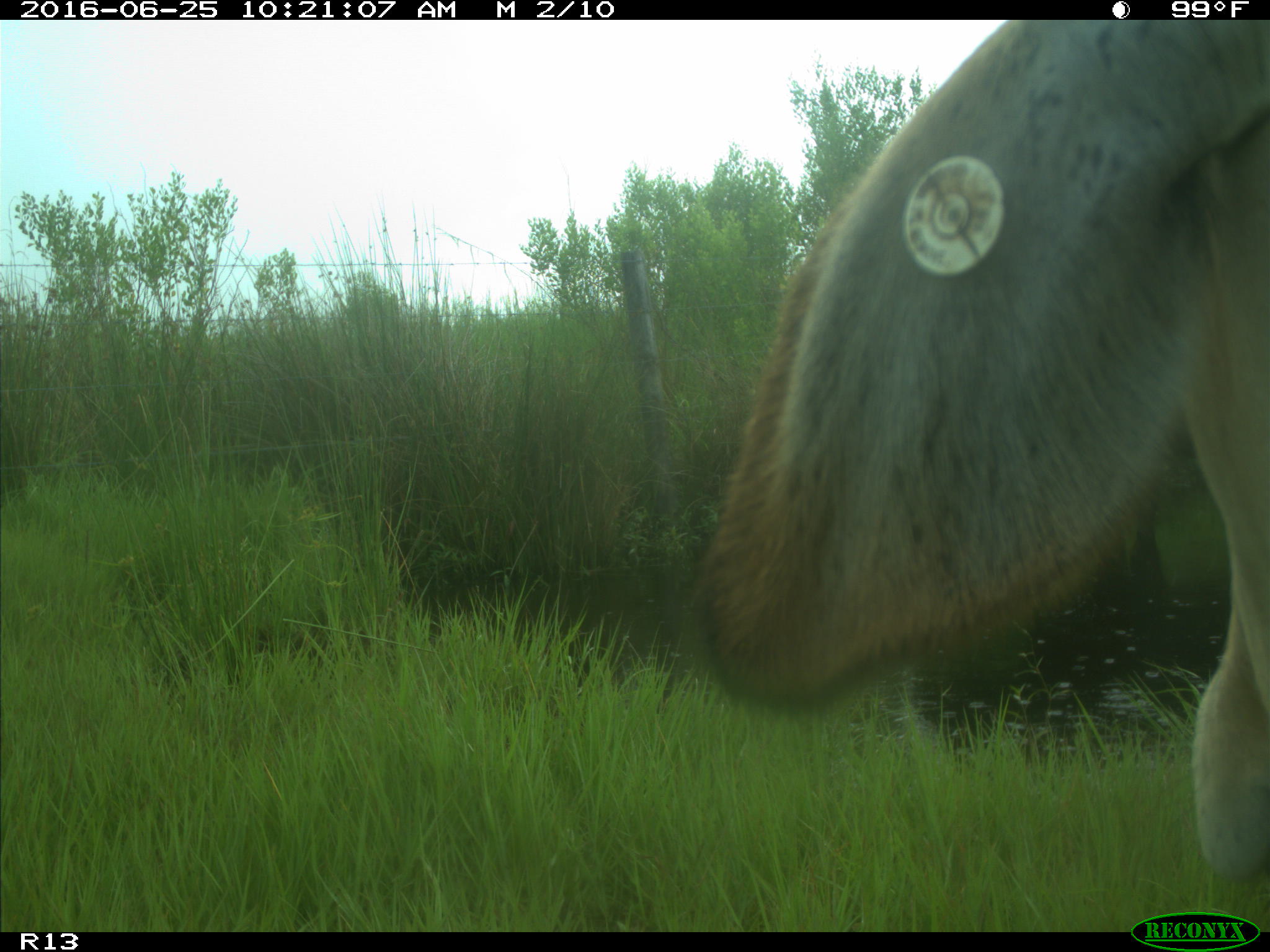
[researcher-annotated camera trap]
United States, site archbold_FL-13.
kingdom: Animalia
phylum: Chordata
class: Mammalia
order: Artiodactyla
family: Bovidae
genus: Bos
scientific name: Bos taurus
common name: domestic cow